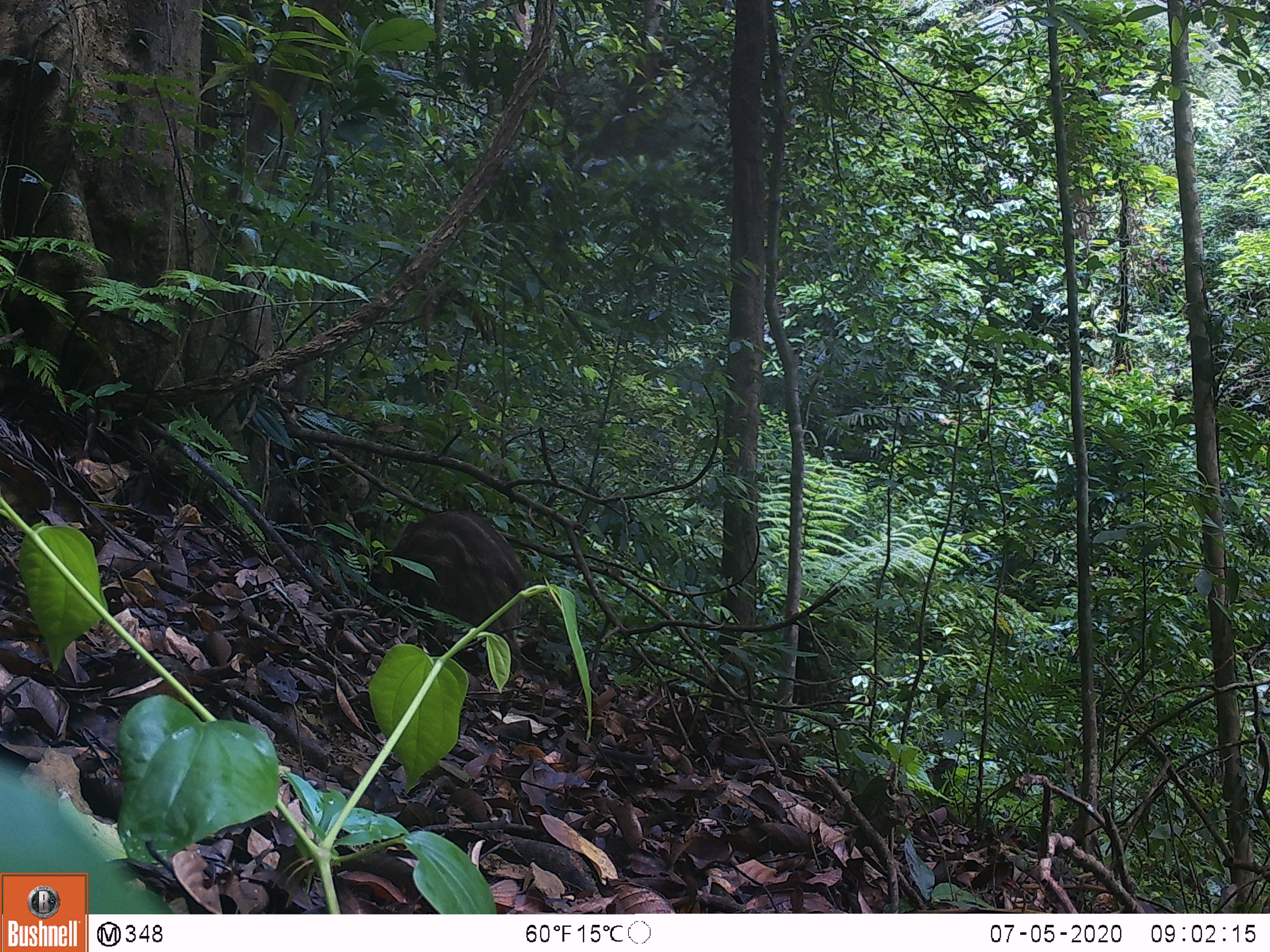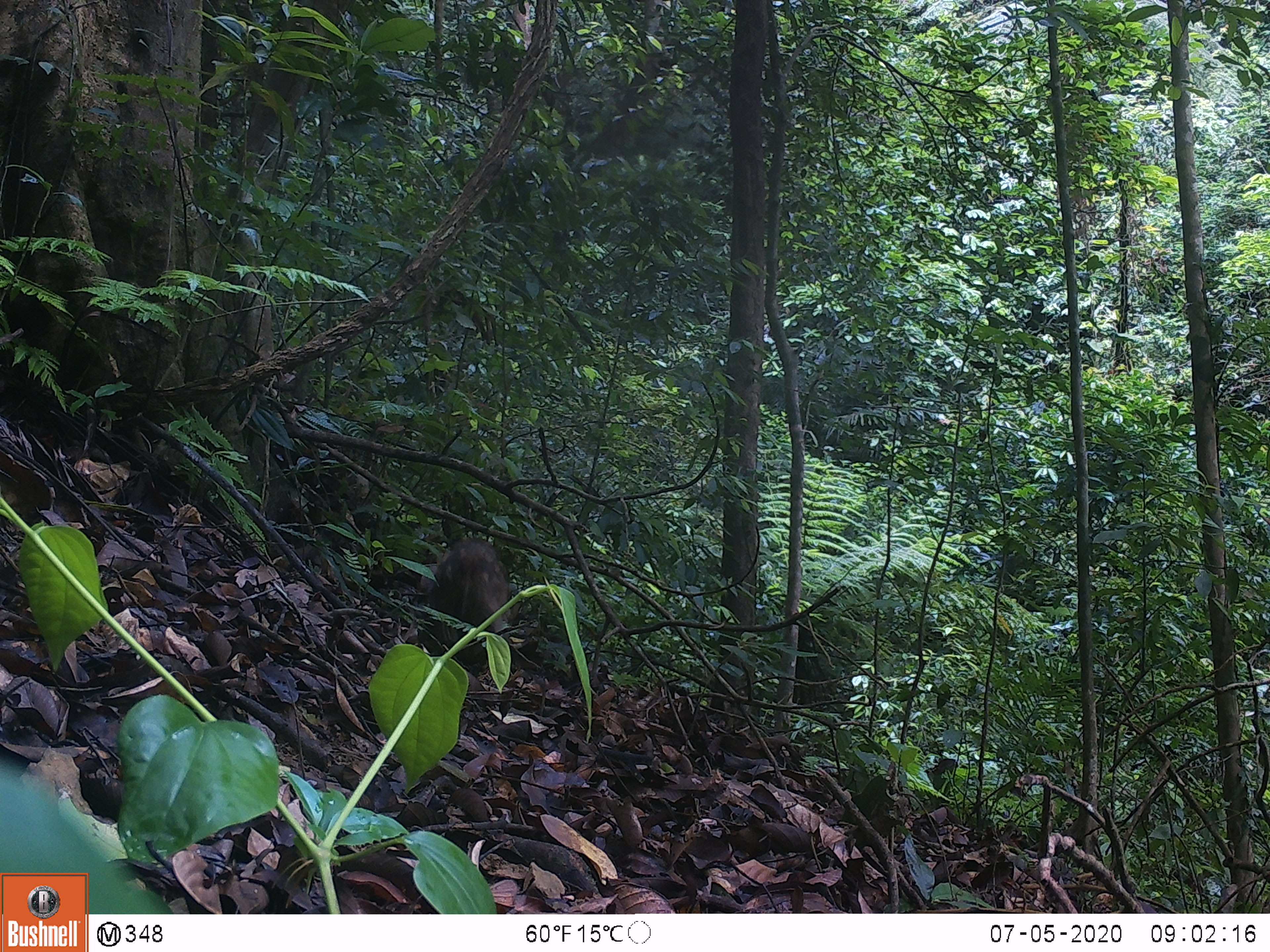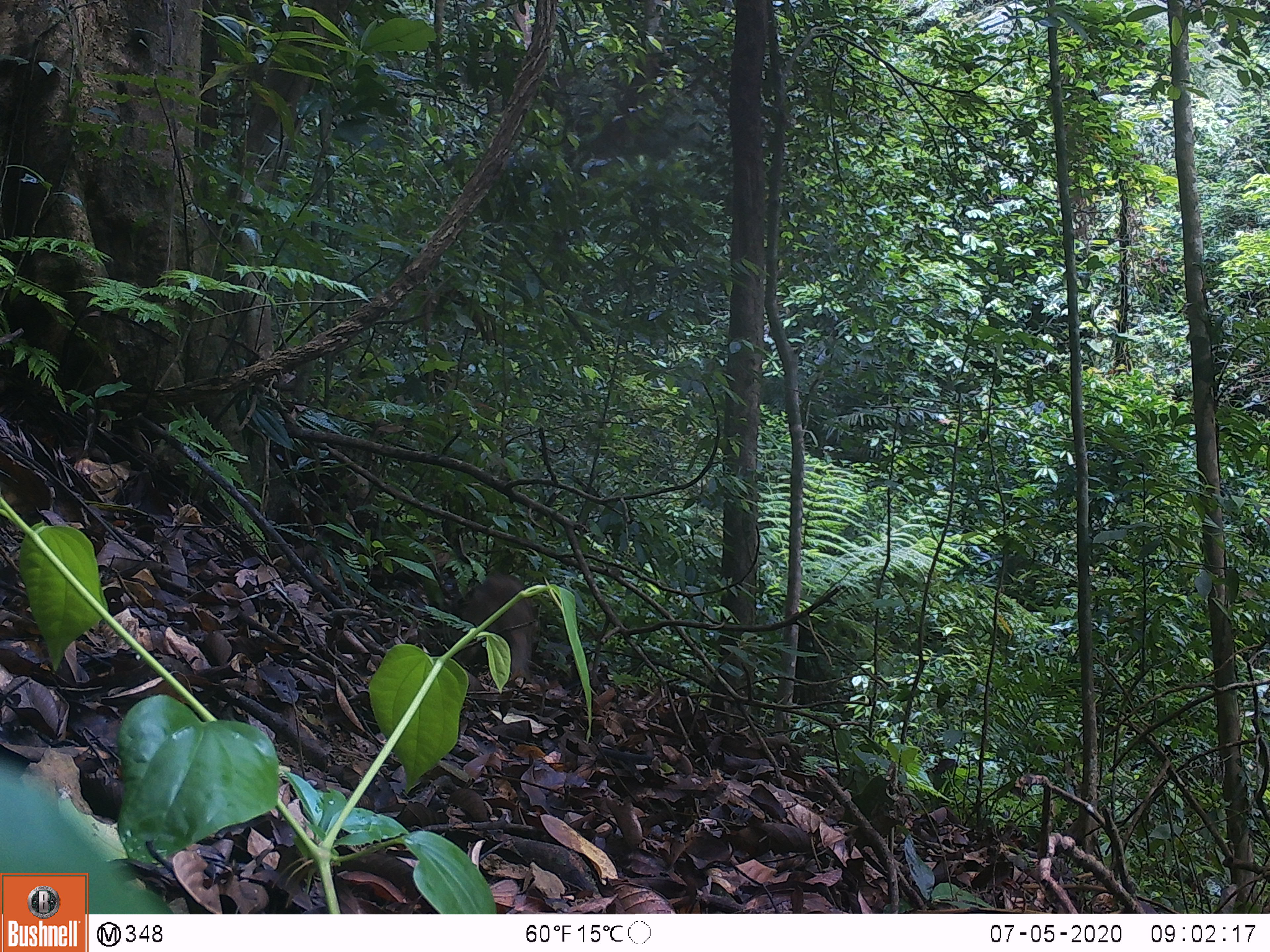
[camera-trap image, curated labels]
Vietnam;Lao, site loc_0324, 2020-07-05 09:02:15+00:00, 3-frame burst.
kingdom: Animalia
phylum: Chordata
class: Mammalia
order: Artiodactyla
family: Suidae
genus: Sus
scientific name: Sus scrofa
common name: eurasian wild pig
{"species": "eurasian wild pig (Sus scrofa)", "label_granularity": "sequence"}